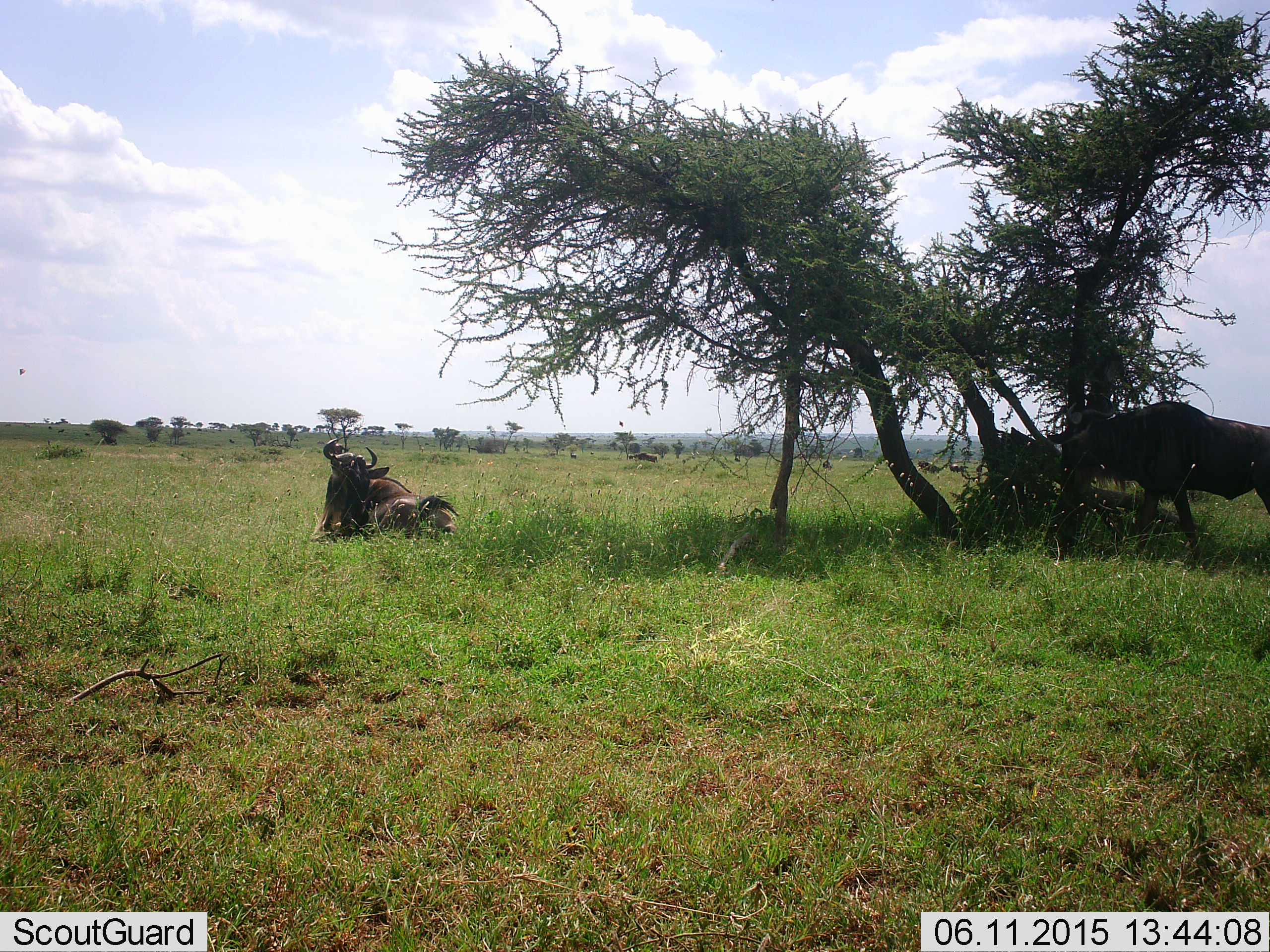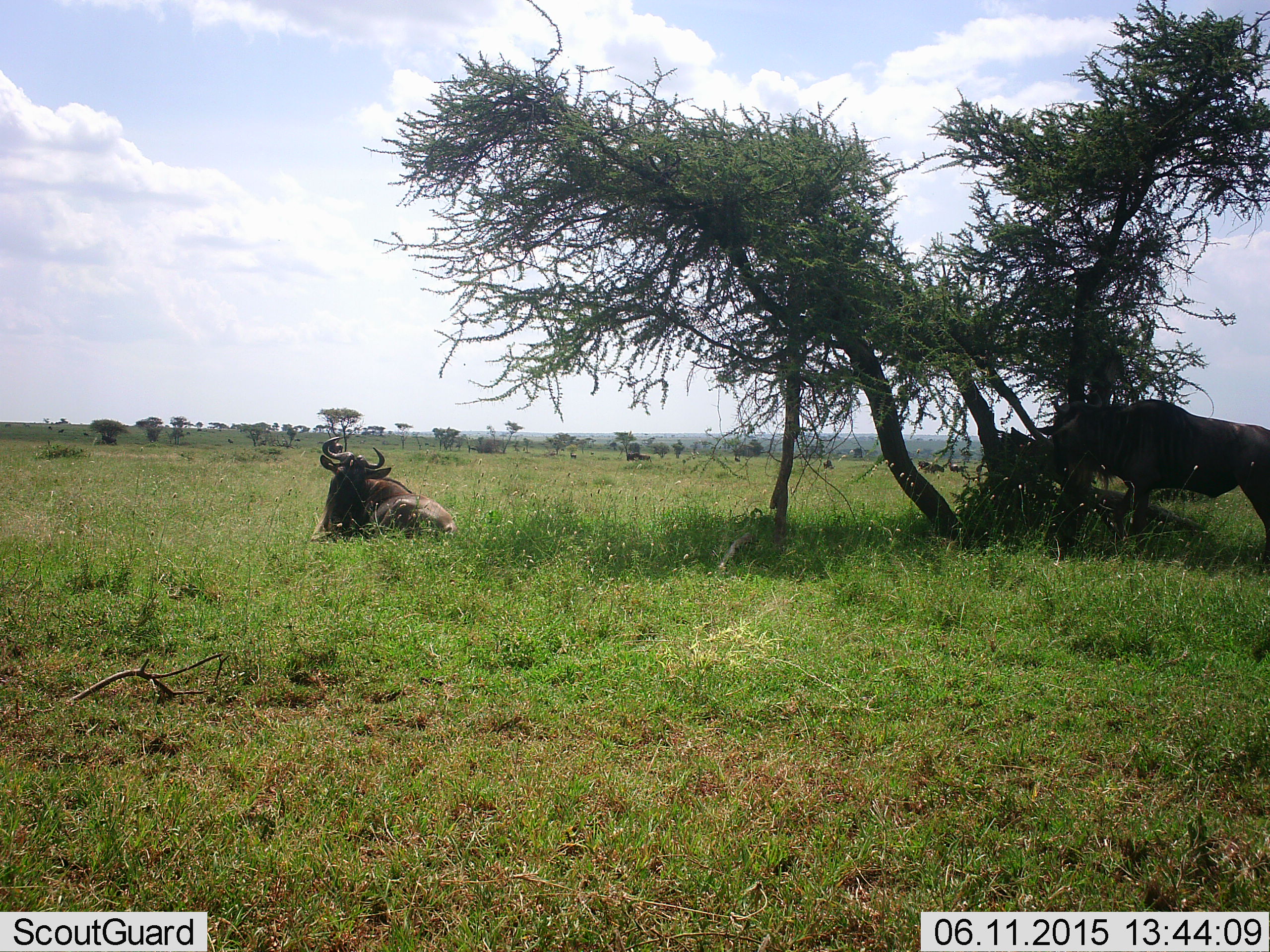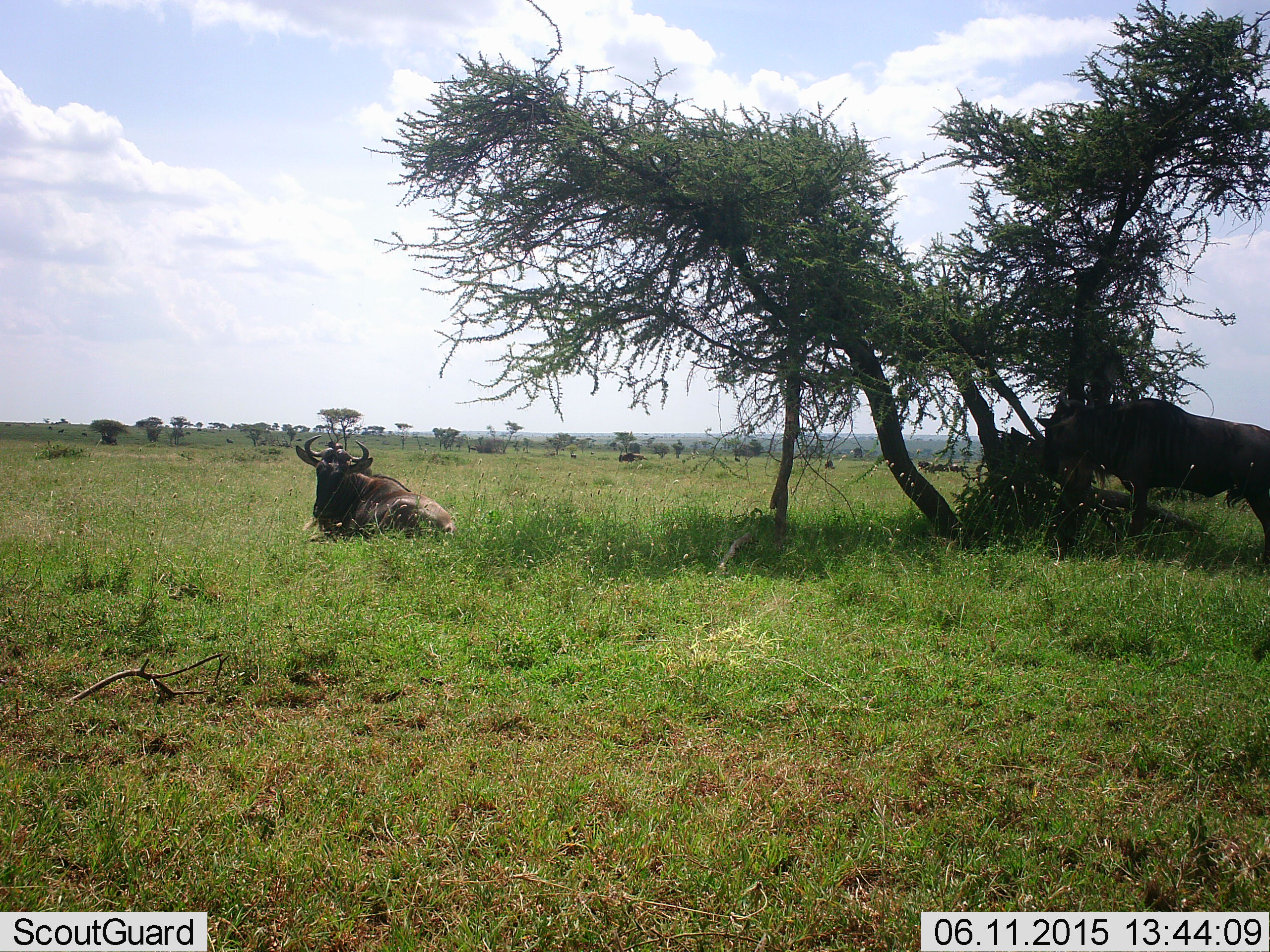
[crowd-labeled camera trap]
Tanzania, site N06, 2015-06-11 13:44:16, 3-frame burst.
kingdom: Animalia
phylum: Chordata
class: Mammalia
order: Artiodactyla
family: Bovidae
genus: Connochaetes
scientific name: Connochaetes taurinus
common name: blue wildebeest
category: wildebeest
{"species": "wildebeest (blue wildebeest) (Connochaetes taurinus)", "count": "7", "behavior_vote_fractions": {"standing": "90%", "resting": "90%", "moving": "30%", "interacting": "10%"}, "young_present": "0%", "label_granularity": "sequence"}